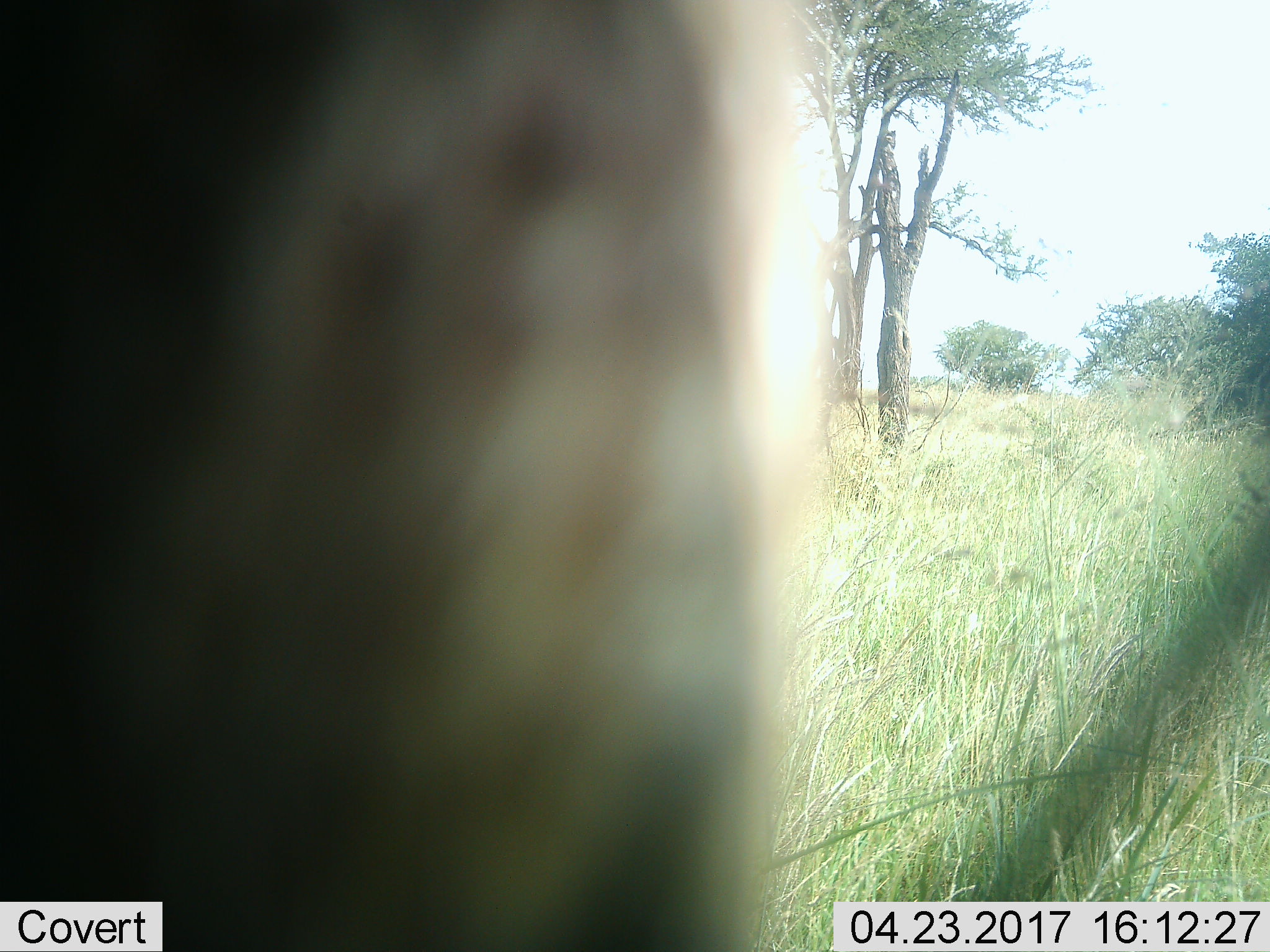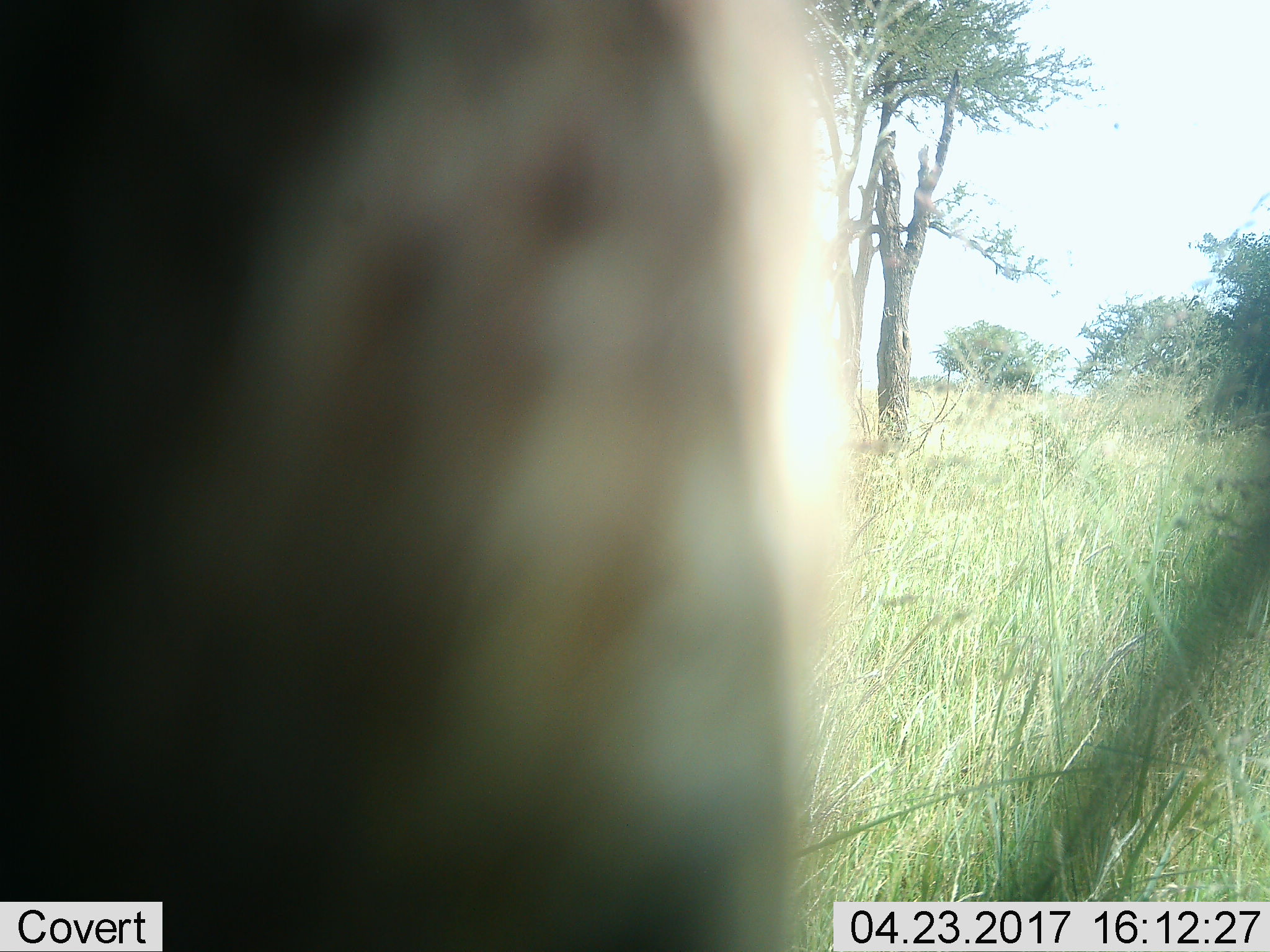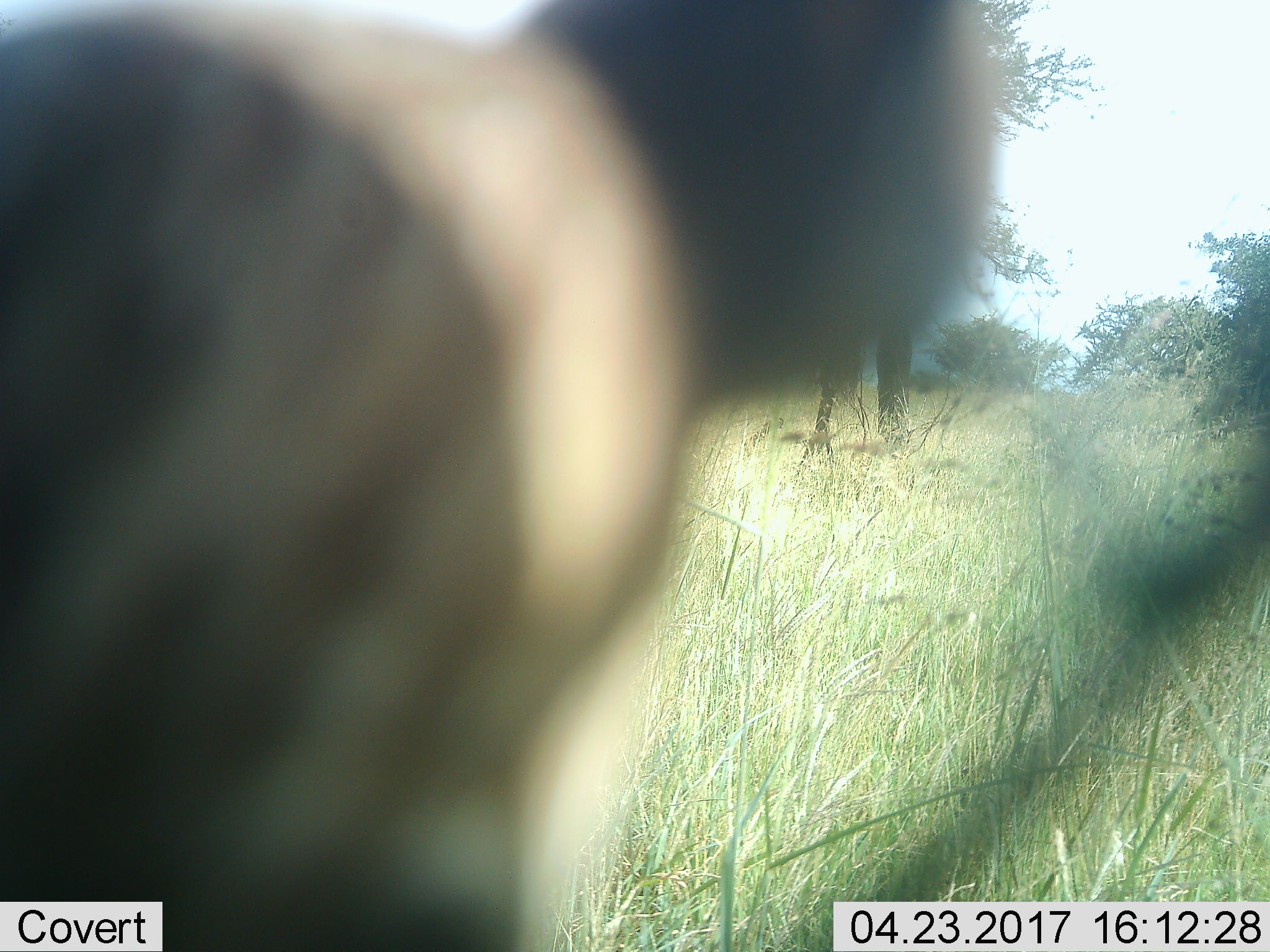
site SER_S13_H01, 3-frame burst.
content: unidentified animal